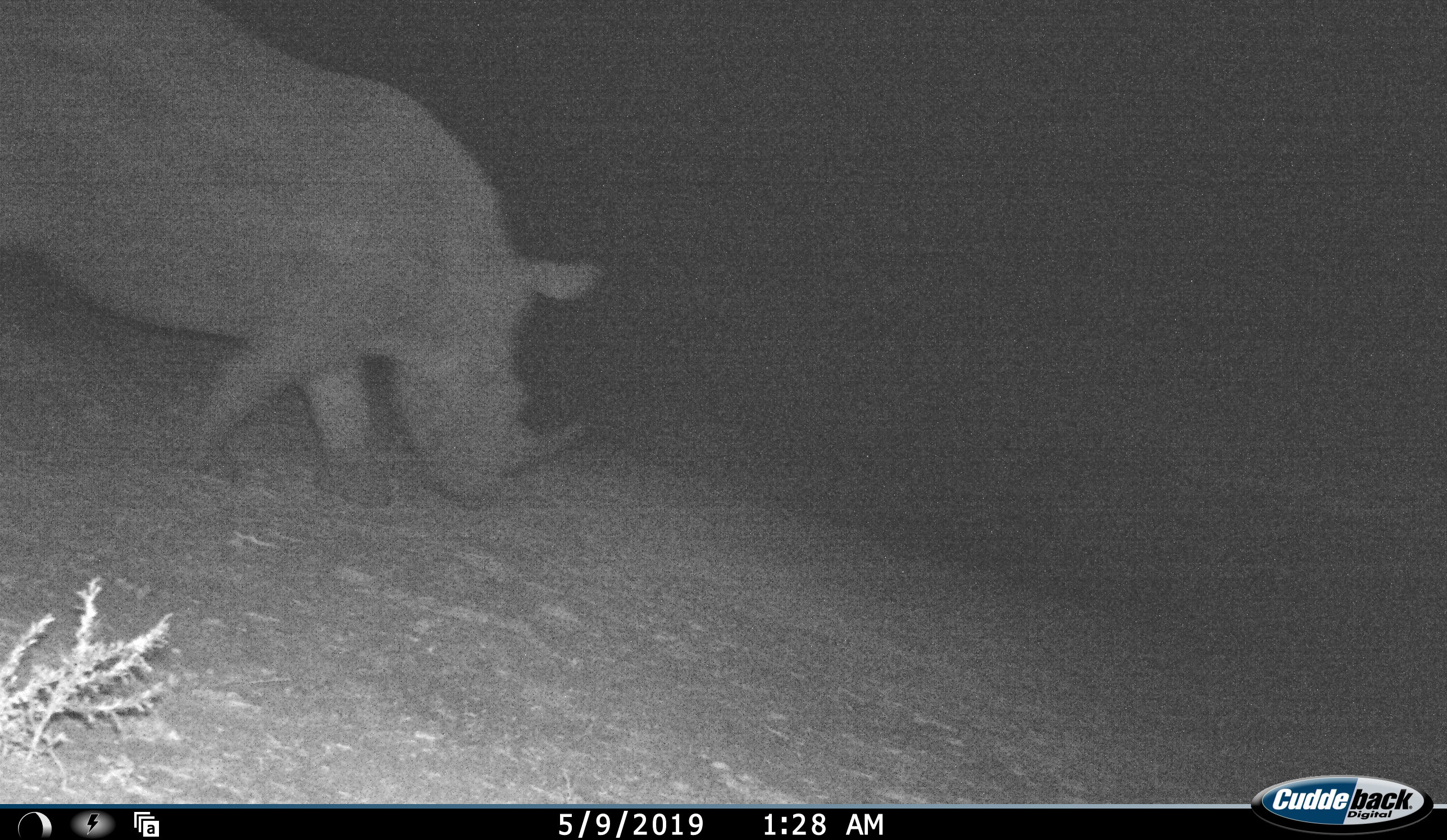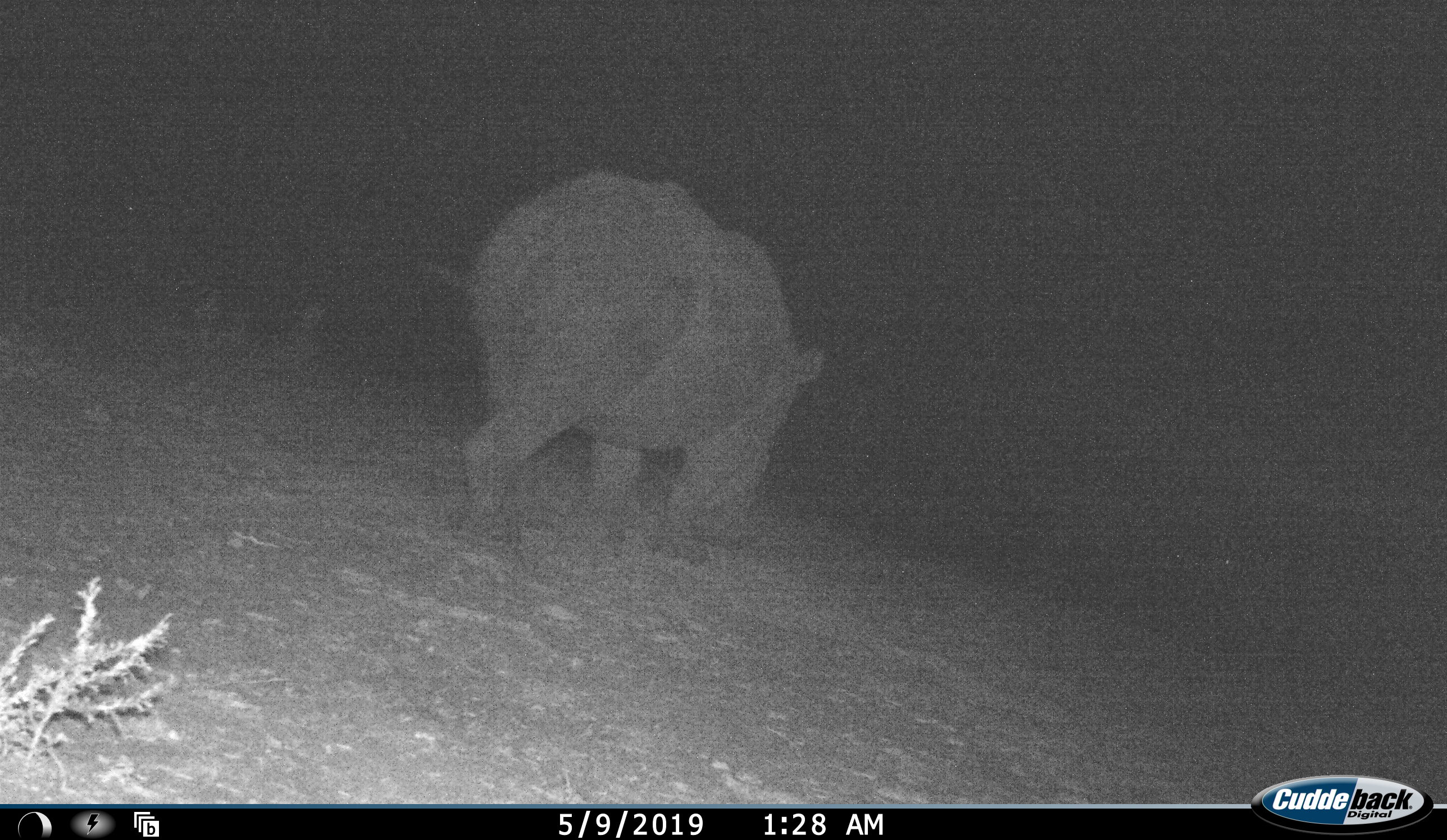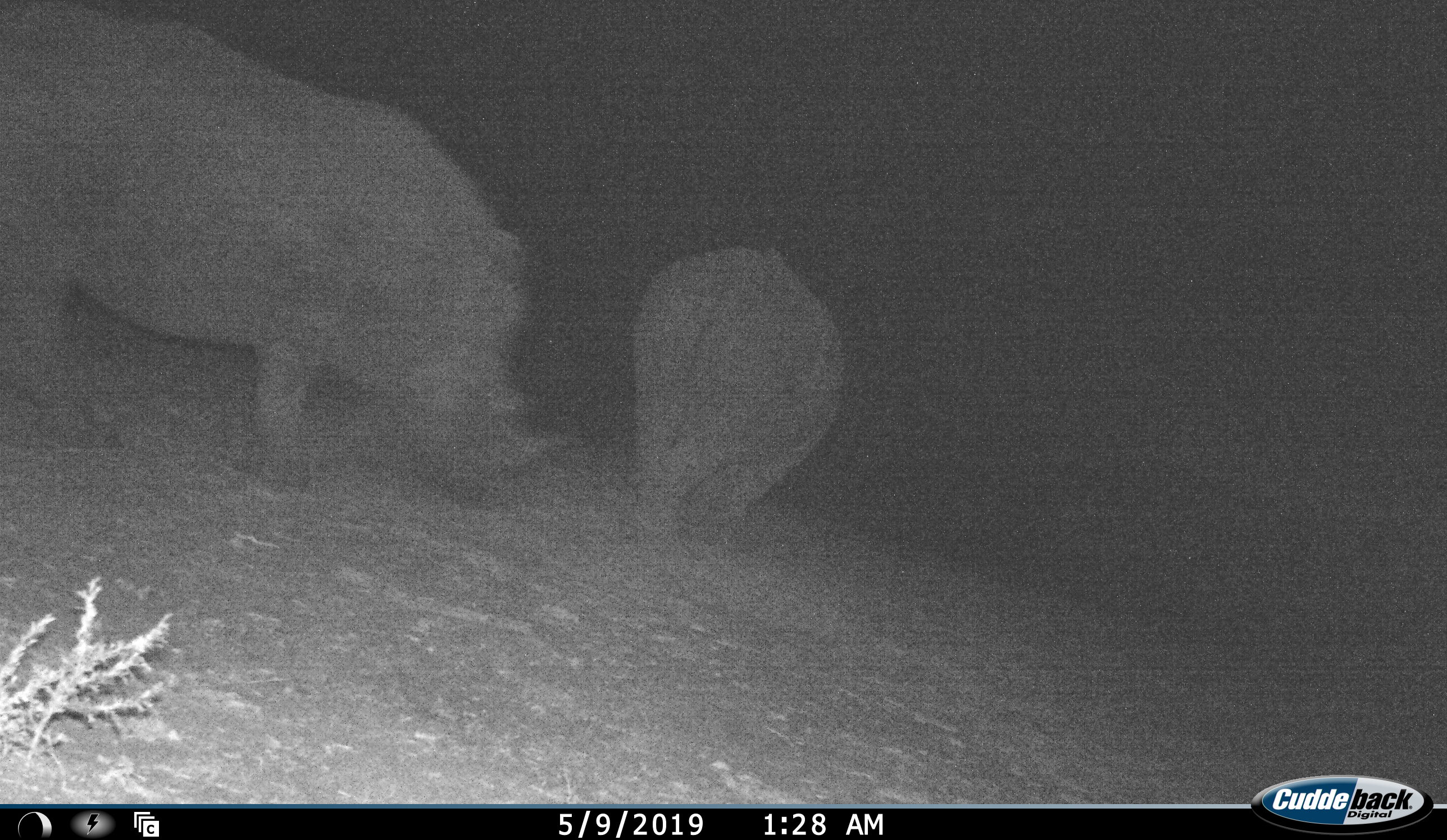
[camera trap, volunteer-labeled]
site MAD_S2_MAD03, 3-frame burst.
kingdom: Animalia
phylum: Chordata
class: Mammalia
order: Perissodactyla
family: Rhinocerotidae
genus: Ceratotherium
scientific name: Ceratotherium simum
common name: white rhinoceros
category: rhinoceroswhite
Rhinoceroswhite (white rhinoceros) (Ceratotherium simum), count 2. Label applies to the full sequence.